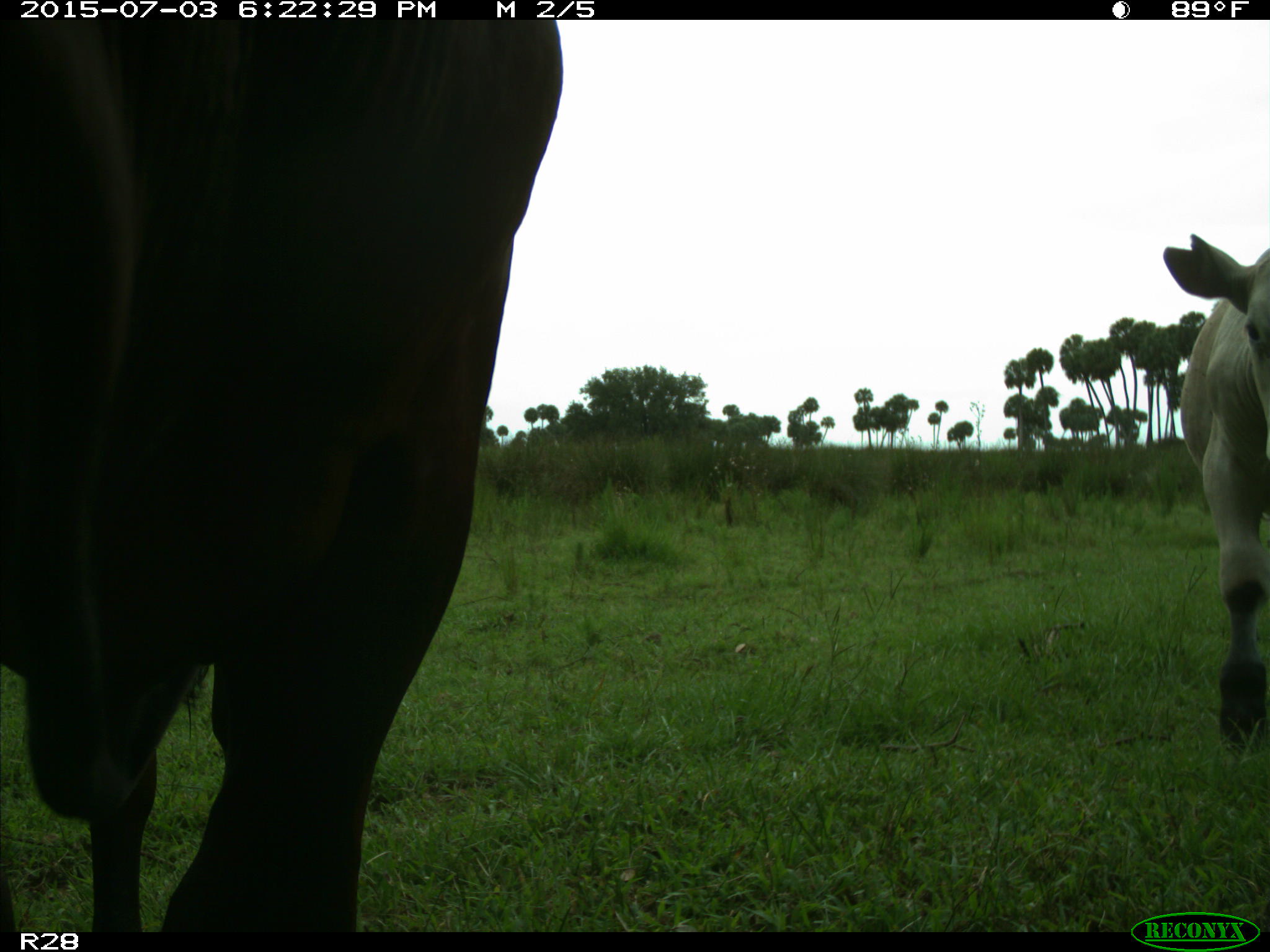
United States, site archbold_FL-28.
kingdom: Animalia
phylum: Chordata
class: Mammalia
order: Artiodactyla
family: Bovidae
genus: Bos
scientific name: Bos taurus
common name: domestic cow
Bos taurus (domestic cow).